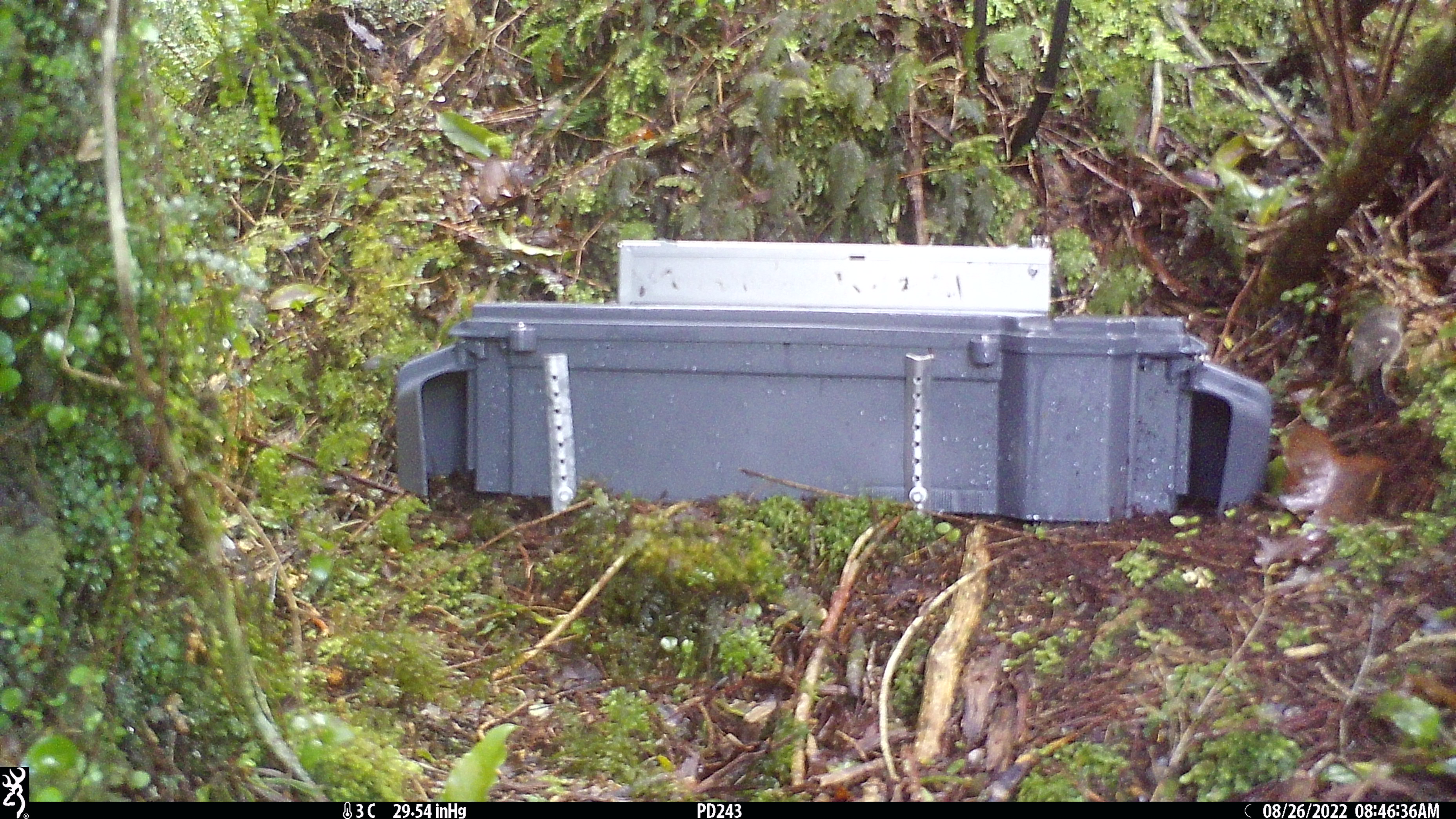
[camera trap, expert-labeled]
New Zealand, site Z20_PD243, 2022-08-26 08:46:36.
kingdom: Animalia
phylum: Chordata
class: Aves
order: Passeriformes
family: Petroicidae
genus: Petroica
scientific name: Petroica macrocephala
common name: tomtit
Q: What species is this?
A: Tomtit (Petroica macrocephala).